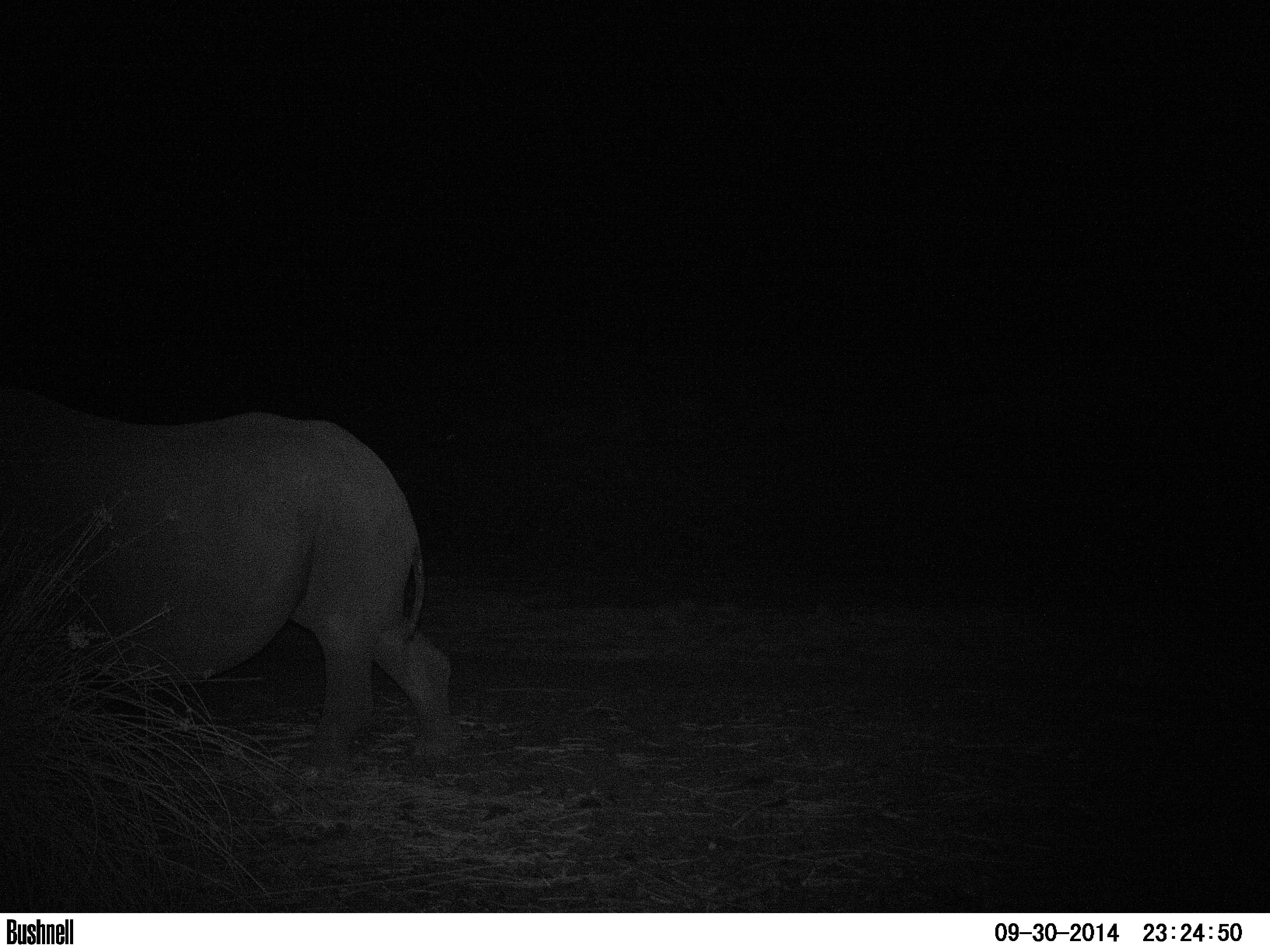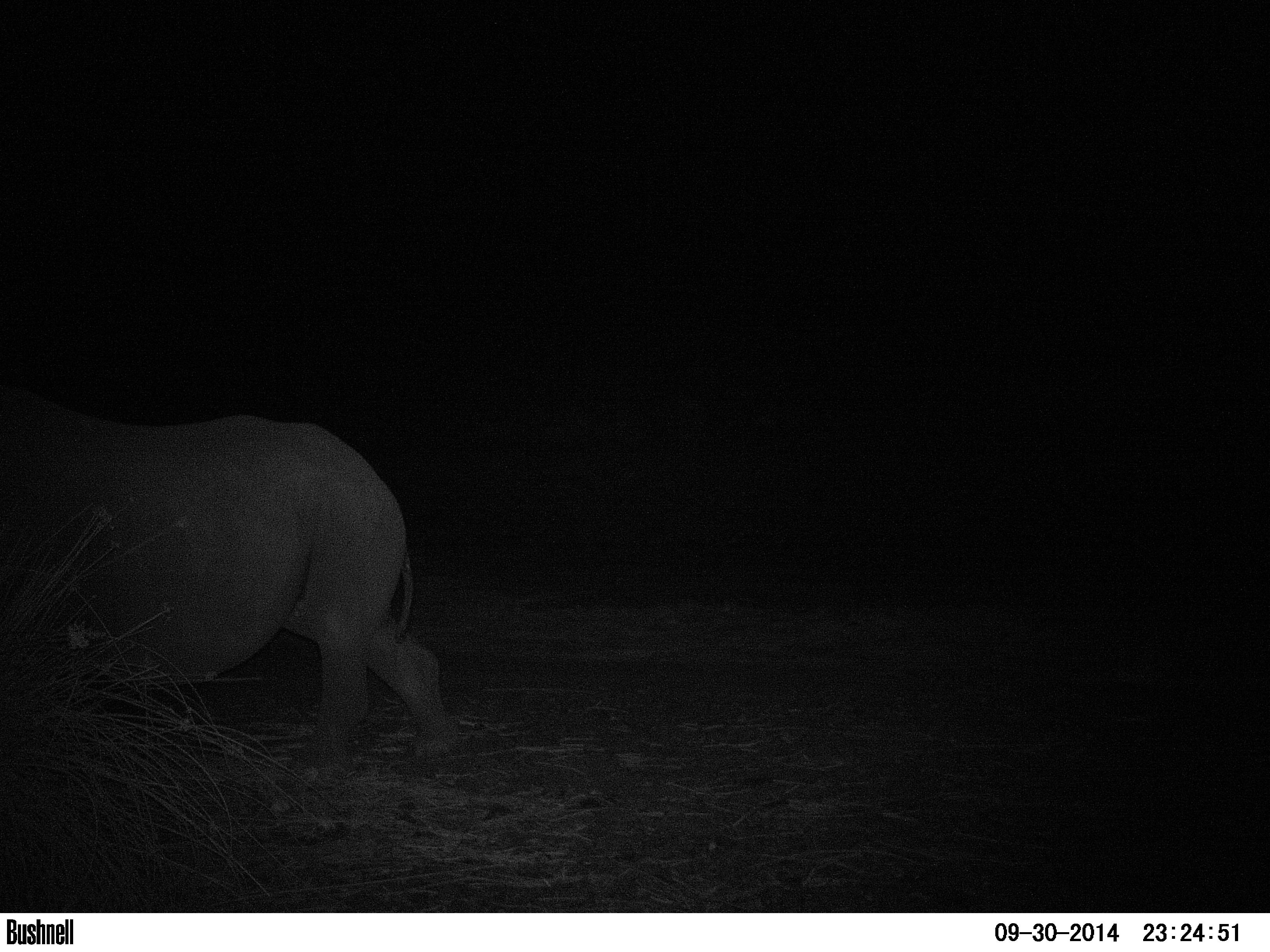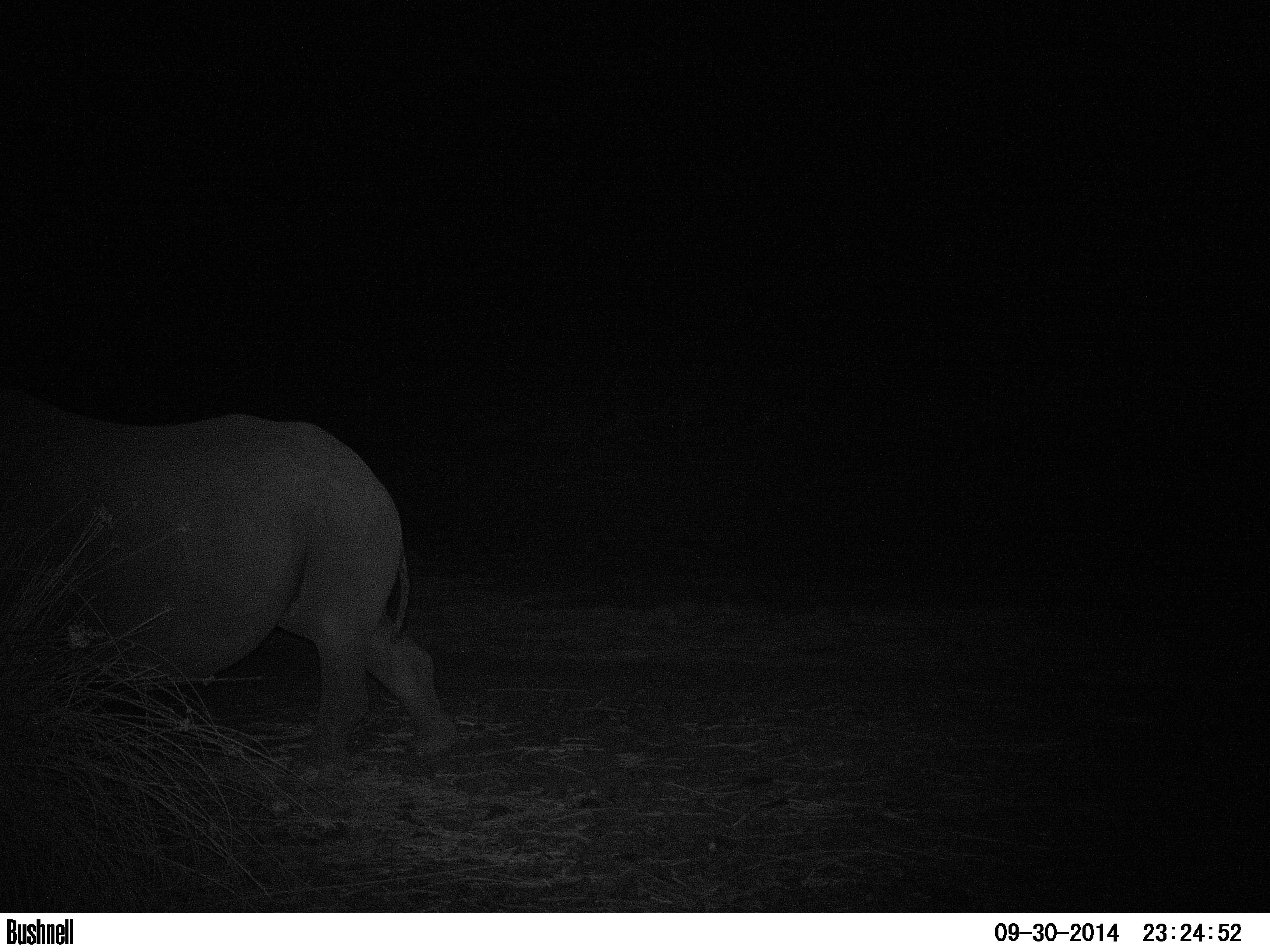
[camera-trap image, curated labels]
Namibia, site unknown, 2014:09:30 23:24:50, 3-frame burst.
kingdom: Animalia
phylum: Chordata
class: Mammalia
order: Perissodactyla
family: Rhinocerotidae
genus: Diceros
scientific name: Diceros bicornis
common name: black rhinoceros